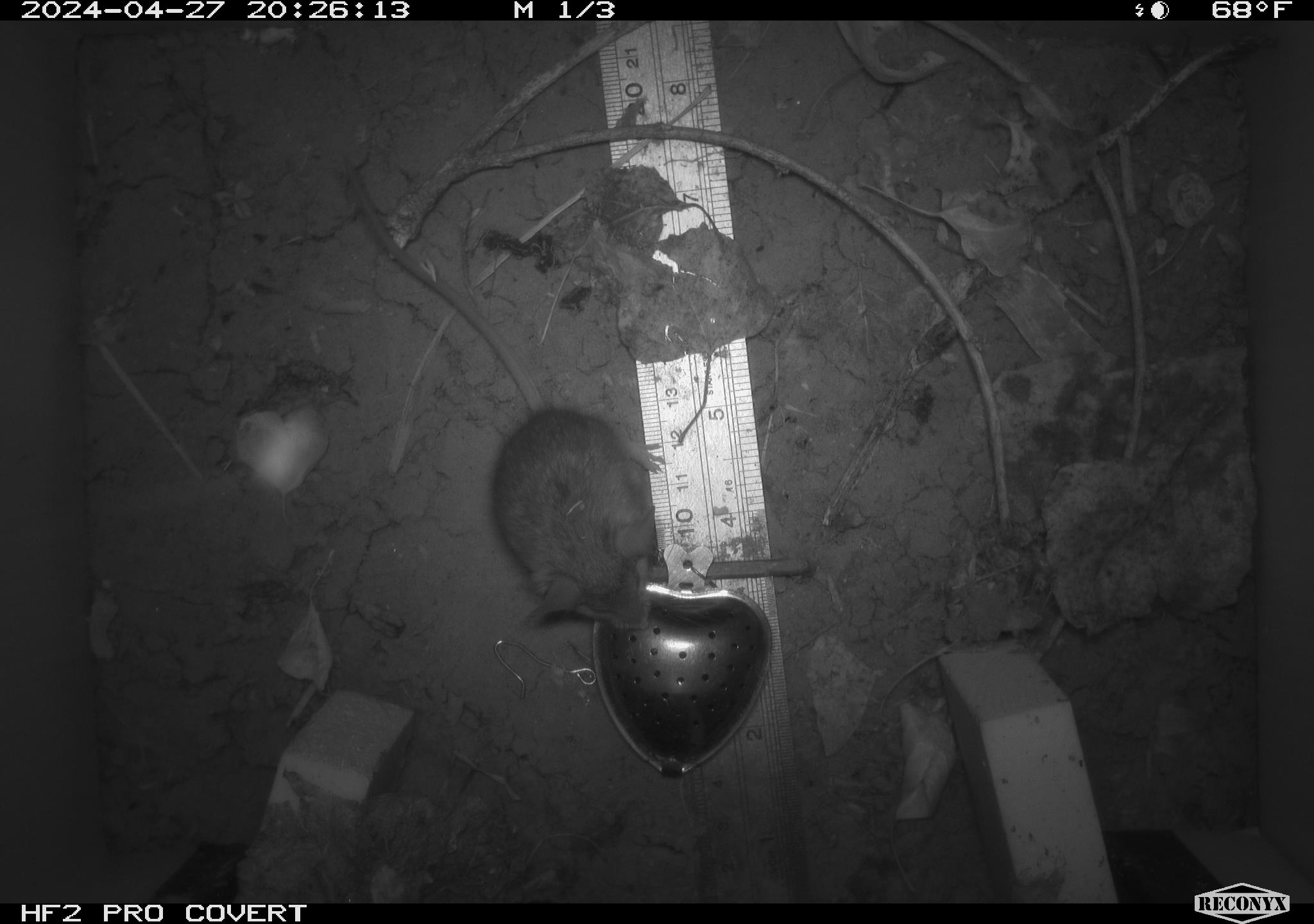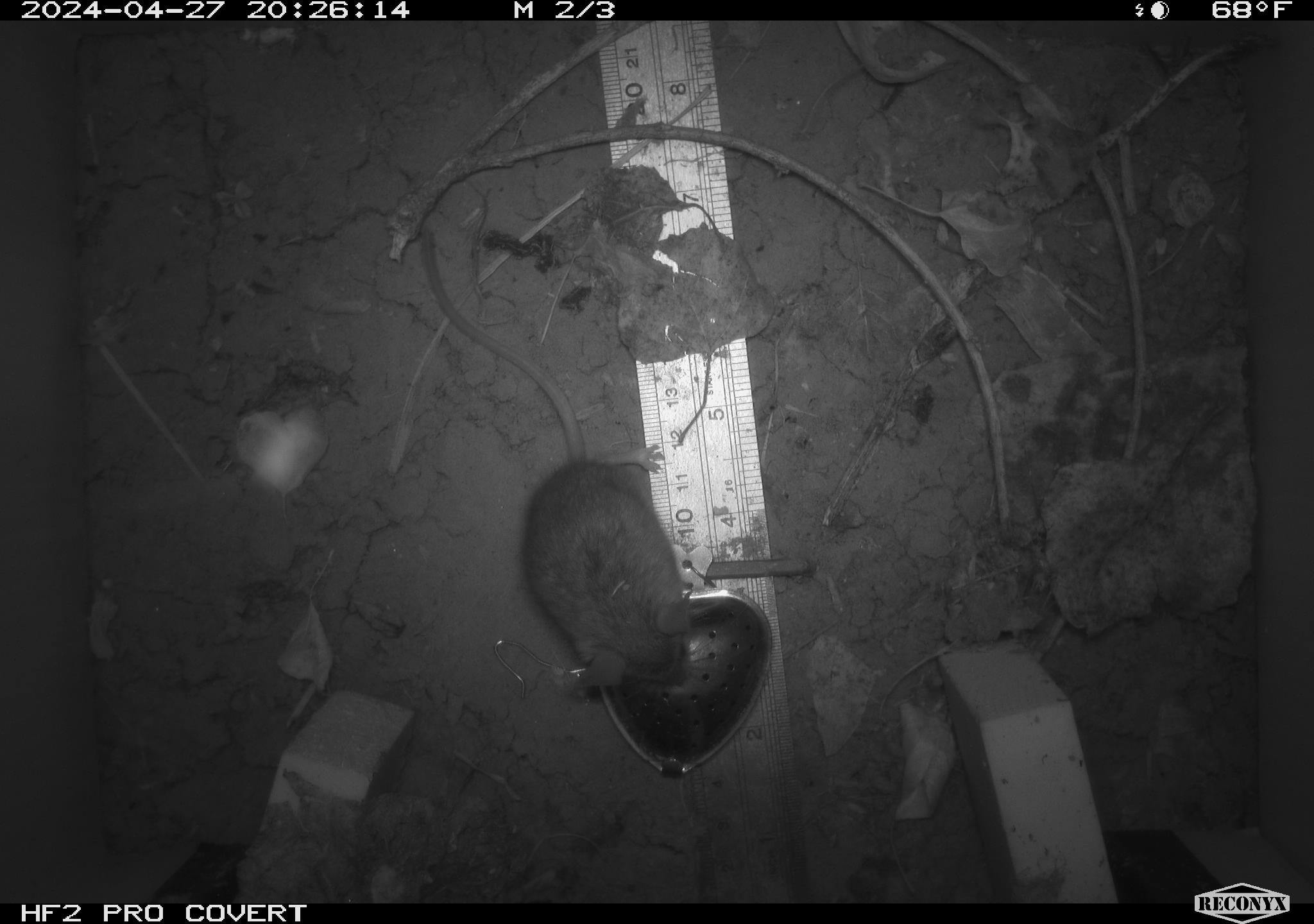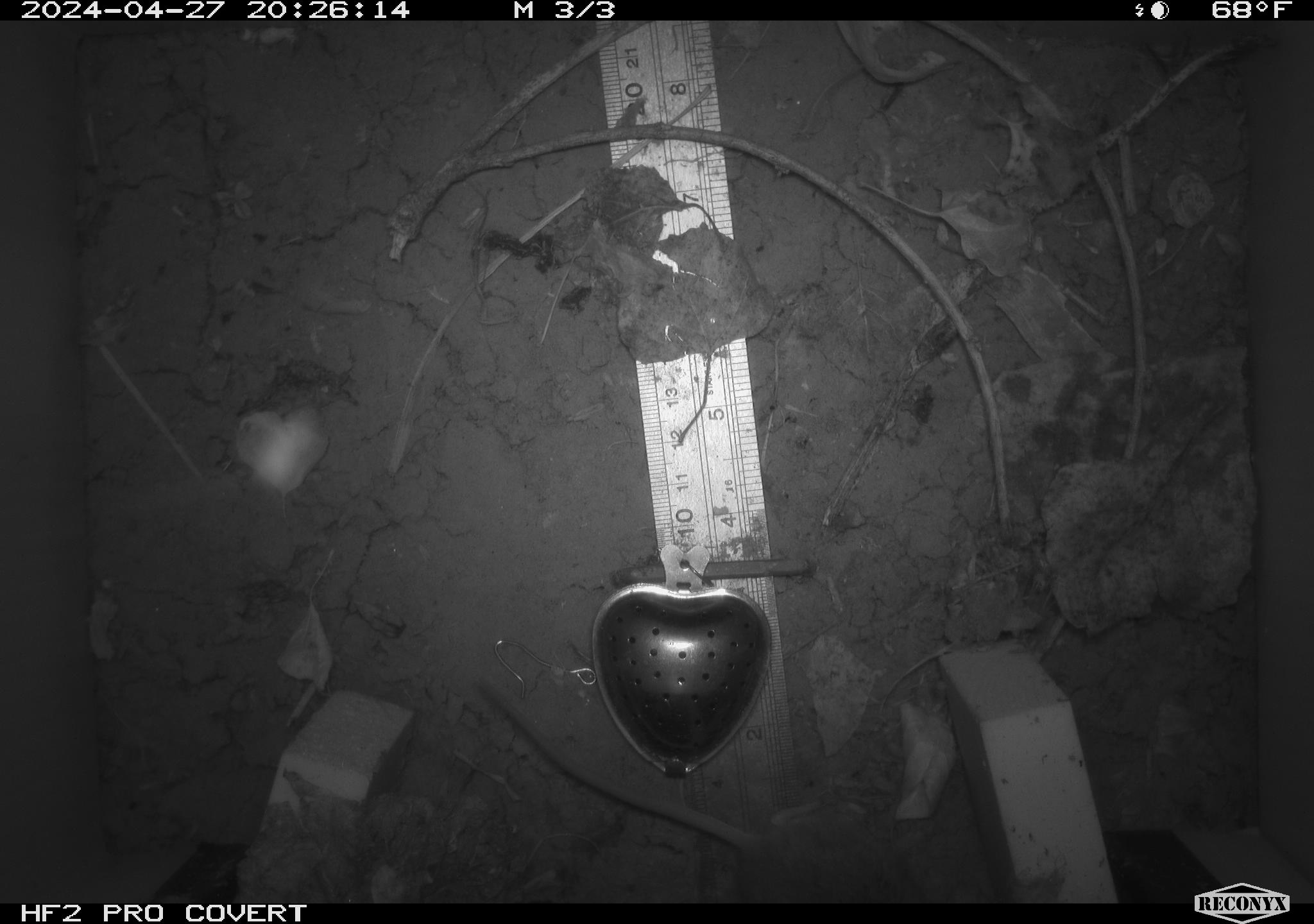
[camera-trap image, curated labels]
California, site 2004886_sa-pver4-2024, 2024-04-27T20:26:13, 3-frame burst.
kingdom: Animalia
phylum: Chordata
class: Mammalia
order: Rodentia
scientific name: Rodentia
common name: mouse species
Mouse species (Rodentia).